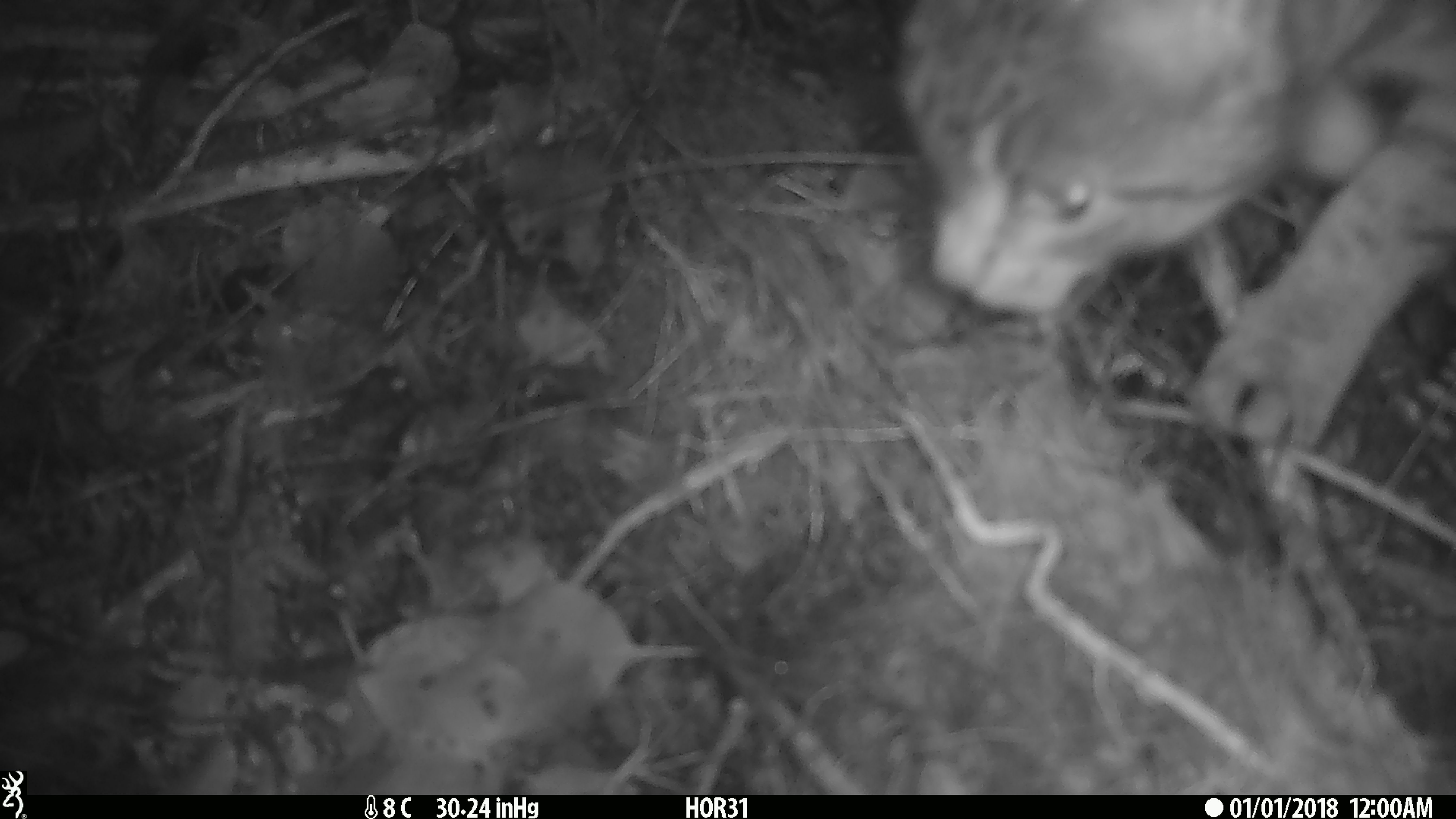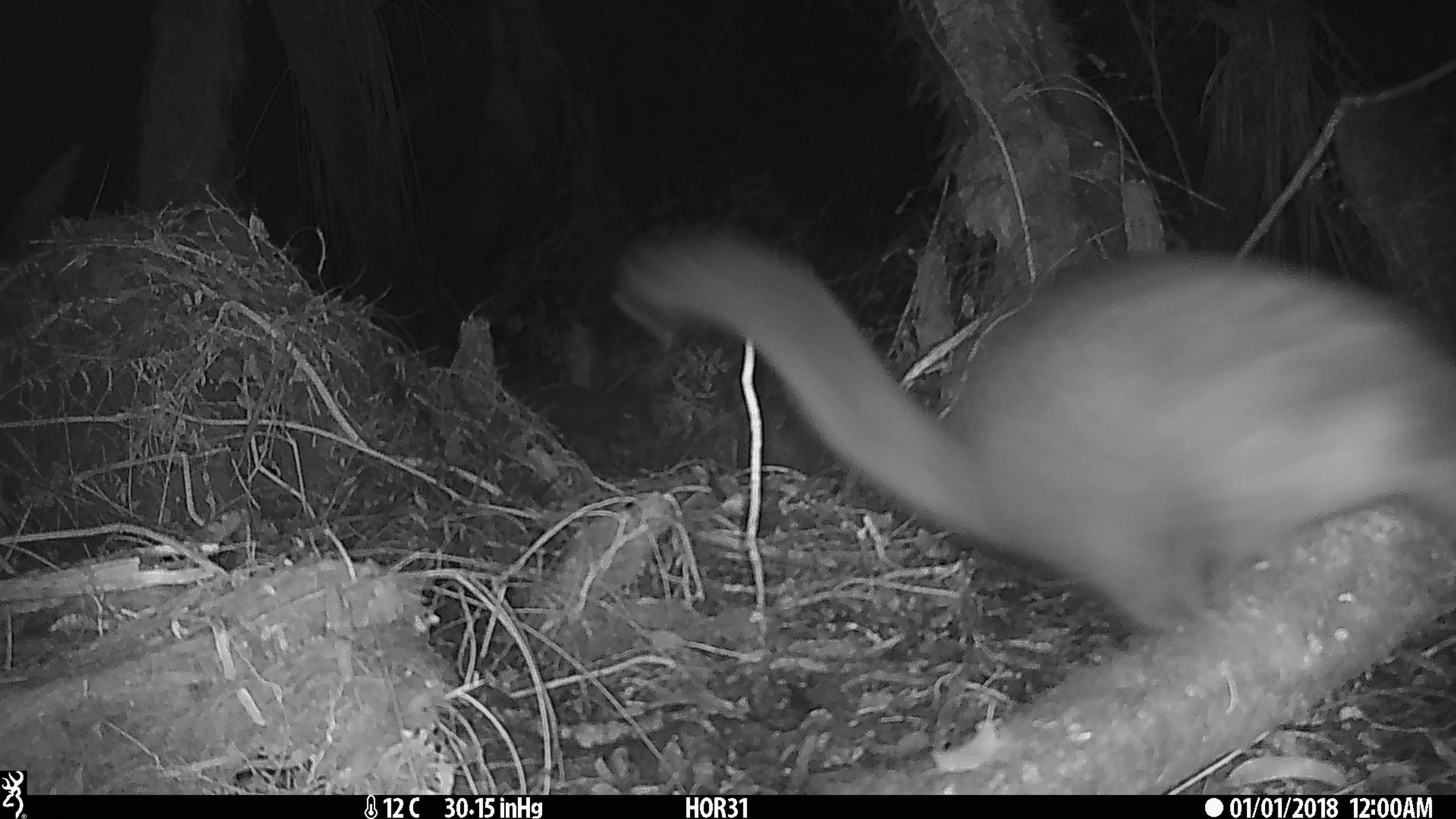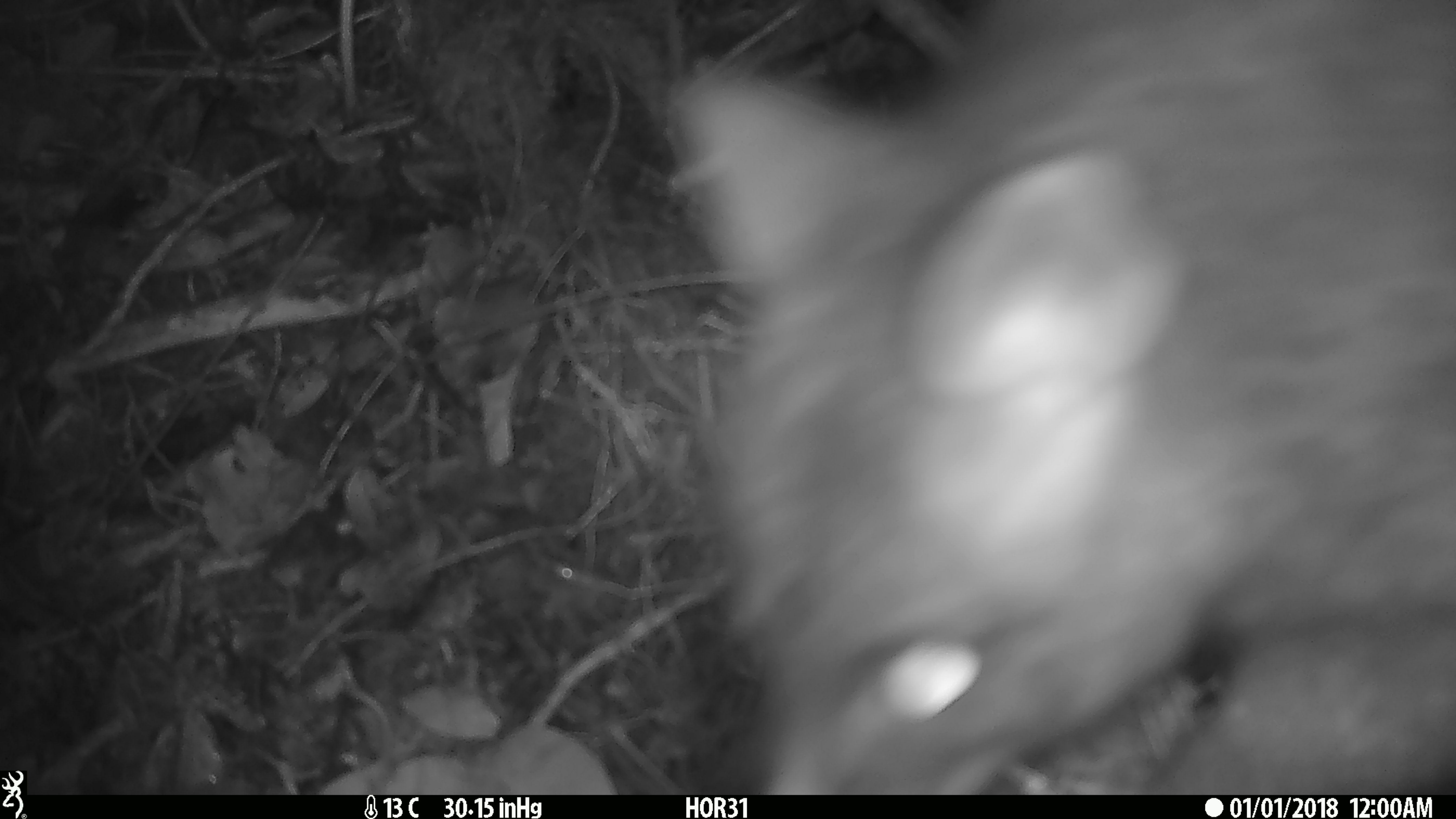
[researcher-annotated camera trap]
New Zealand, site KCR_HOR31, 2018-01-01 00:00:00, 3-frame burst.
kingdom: Animalia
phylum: Chordata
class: Mammalia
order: Carnivora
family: Felidae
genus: Felis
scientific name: Felis catus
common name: domestic cat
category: cat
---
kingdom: Animalia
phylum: Chordata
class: Mammalia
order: Diprotodontia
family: Phalangeridae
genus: Trichosurus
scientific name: Trichosurus vulpecula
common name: common brushtail possum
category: possum